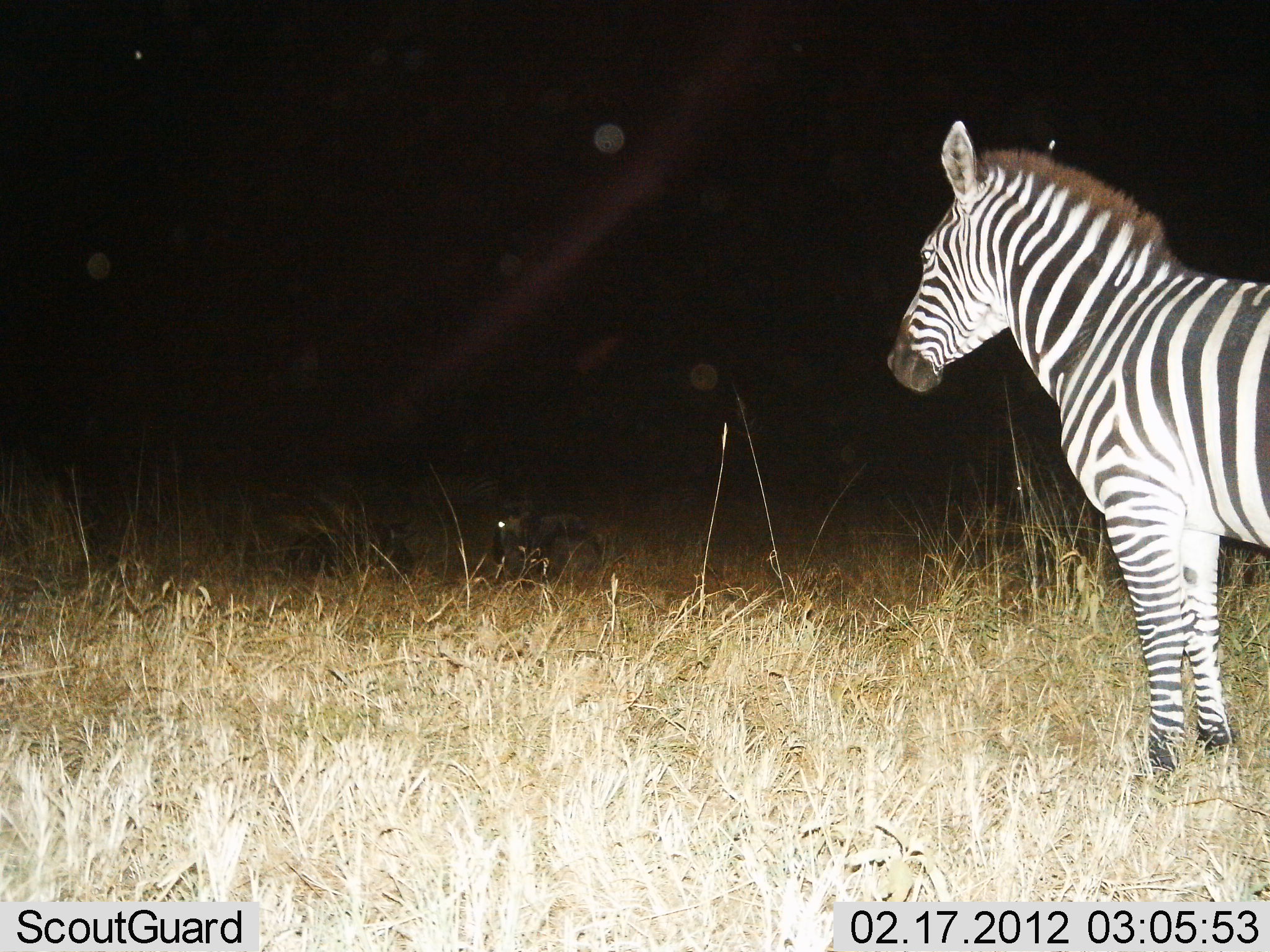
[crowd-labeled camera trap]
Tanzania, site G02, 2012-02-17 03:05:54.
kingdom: Animalia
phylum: Chordata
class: Mammalia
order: Perissodactyla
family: Equidae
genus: Equus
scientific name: Equus quagga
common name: plains zebra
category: zebra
Zebra (plains zebra) (Equus quagga), count 1. Behavior (volunteer vote fractions): standing 95%, resting 0%, moving 0%, interacting 5%. Young present (vote fraction): 0%. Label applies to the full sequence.